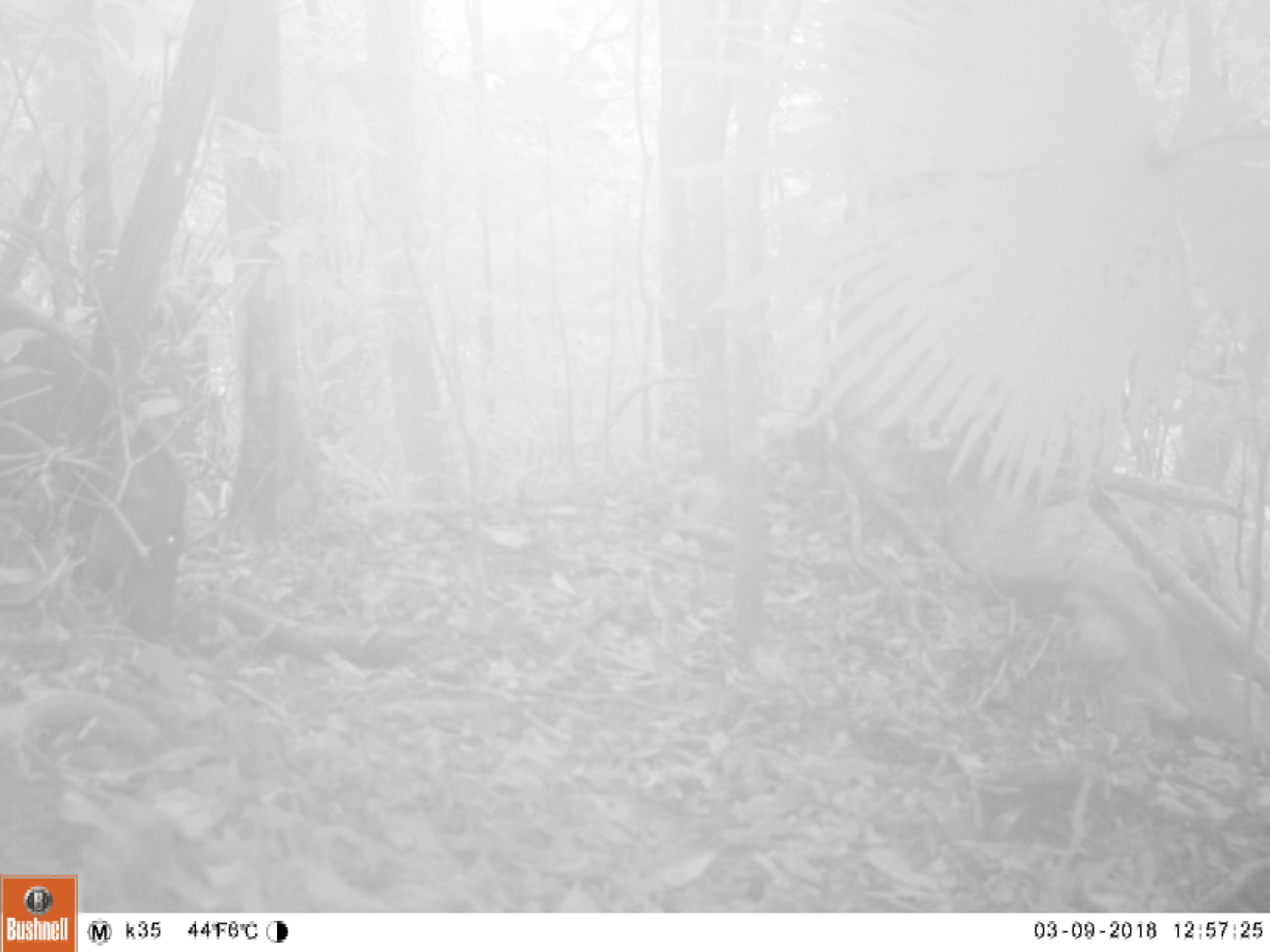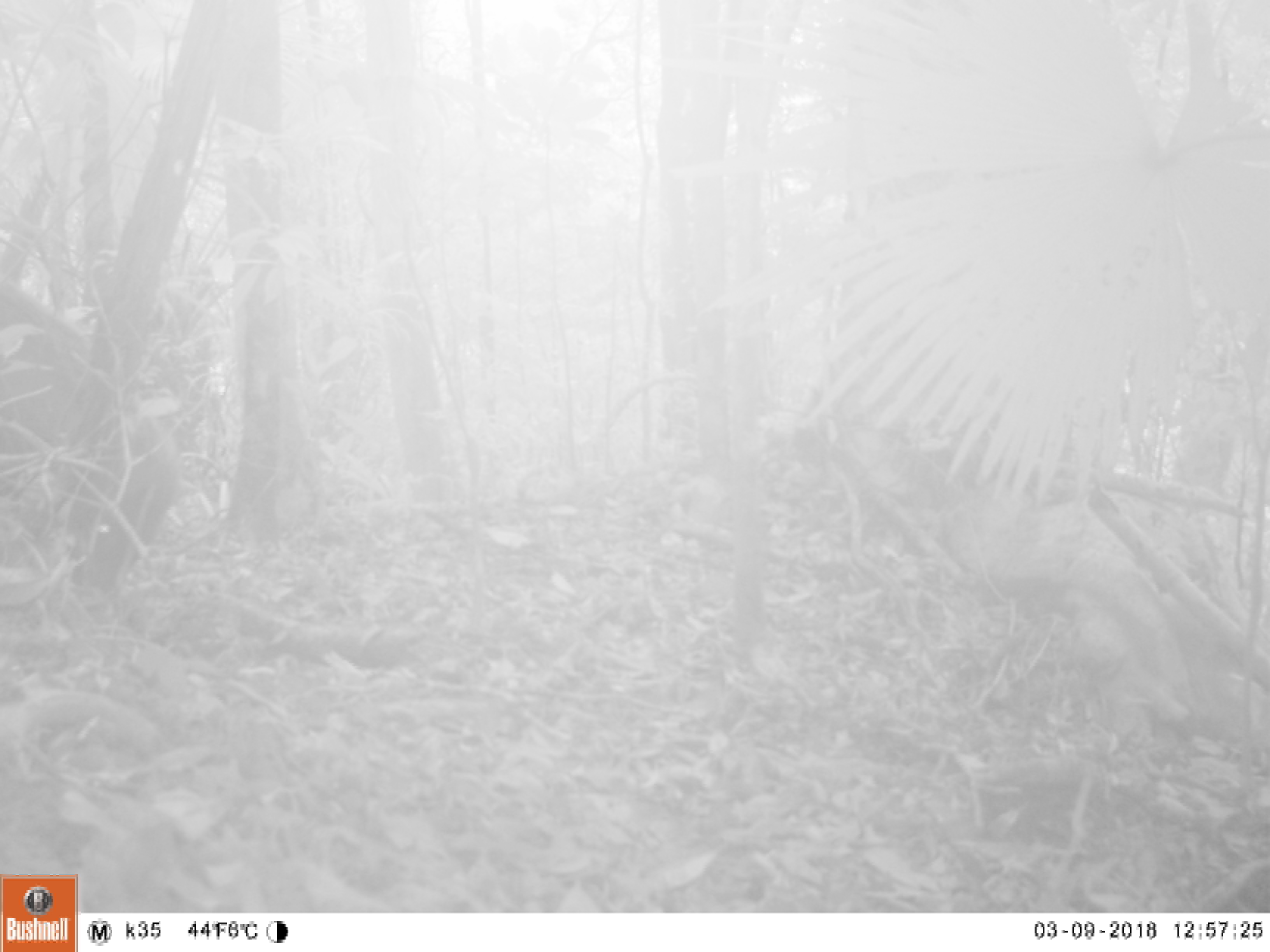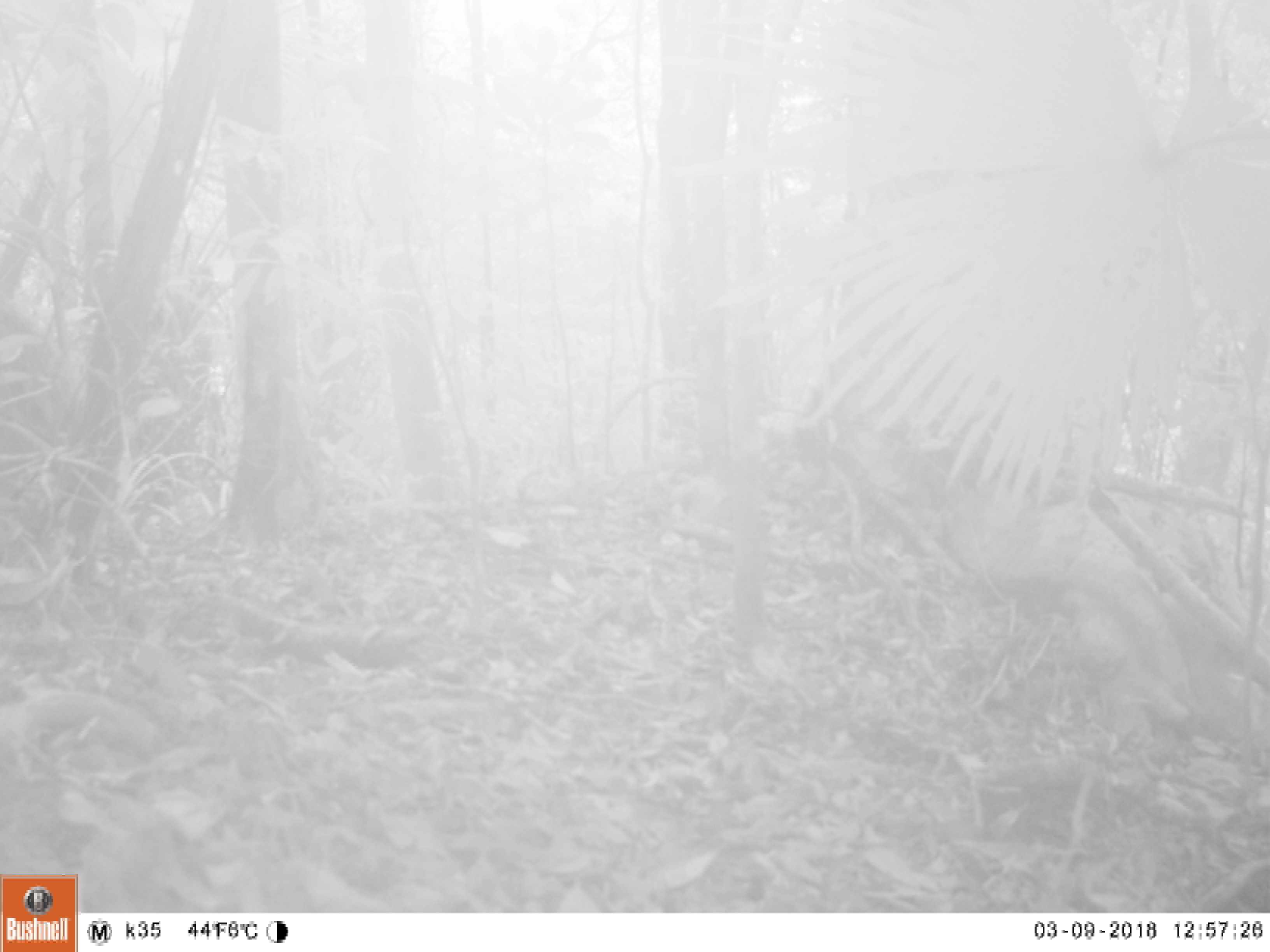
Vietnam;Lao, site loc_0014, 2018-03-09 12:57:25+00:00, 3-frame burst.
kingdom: Animalia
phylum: Chordata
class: Mammalia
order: Artiodactyla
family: Suidae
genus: Sus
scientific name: Sus scrofa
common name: eurasian wild pig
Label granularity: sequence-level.